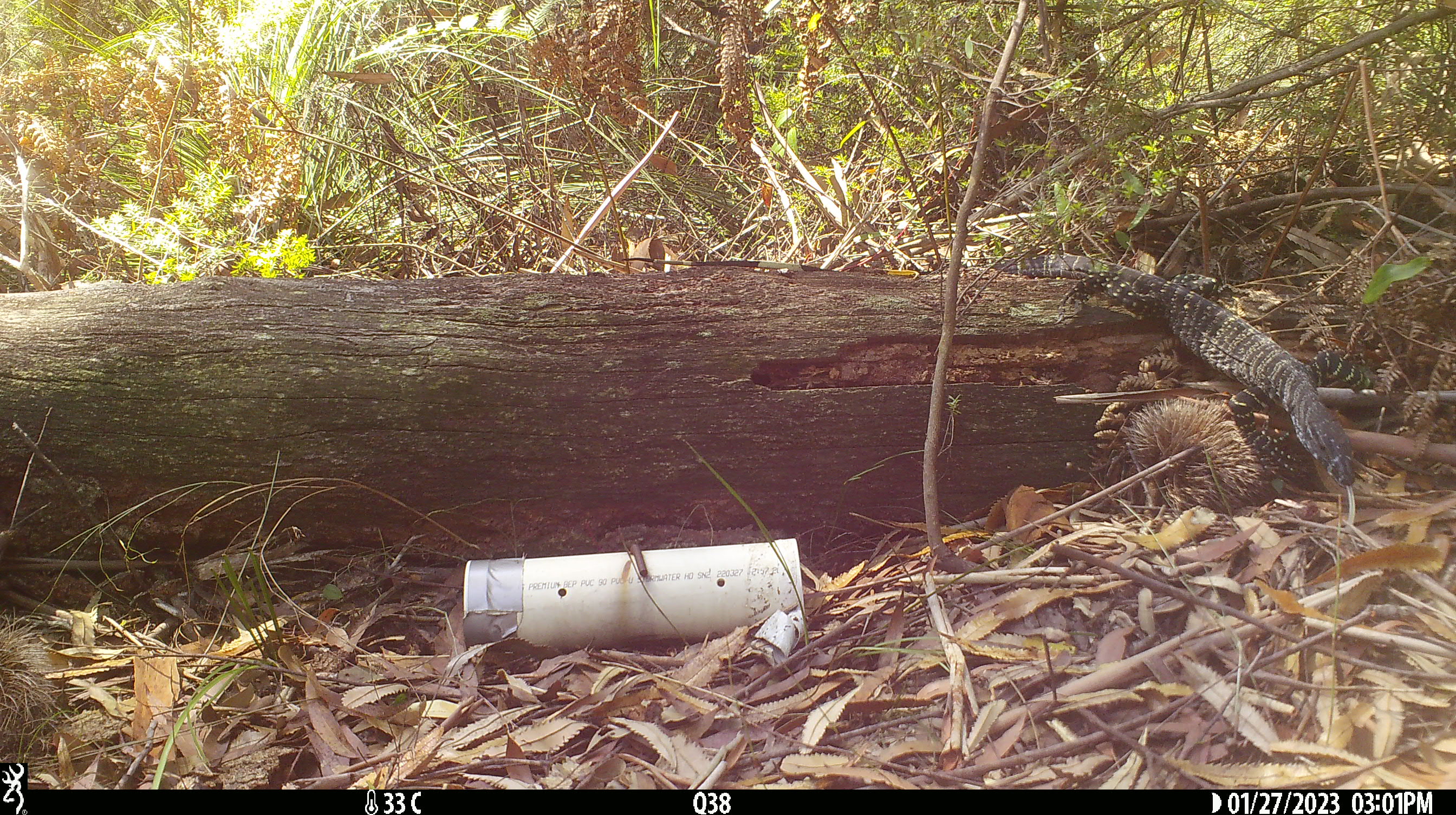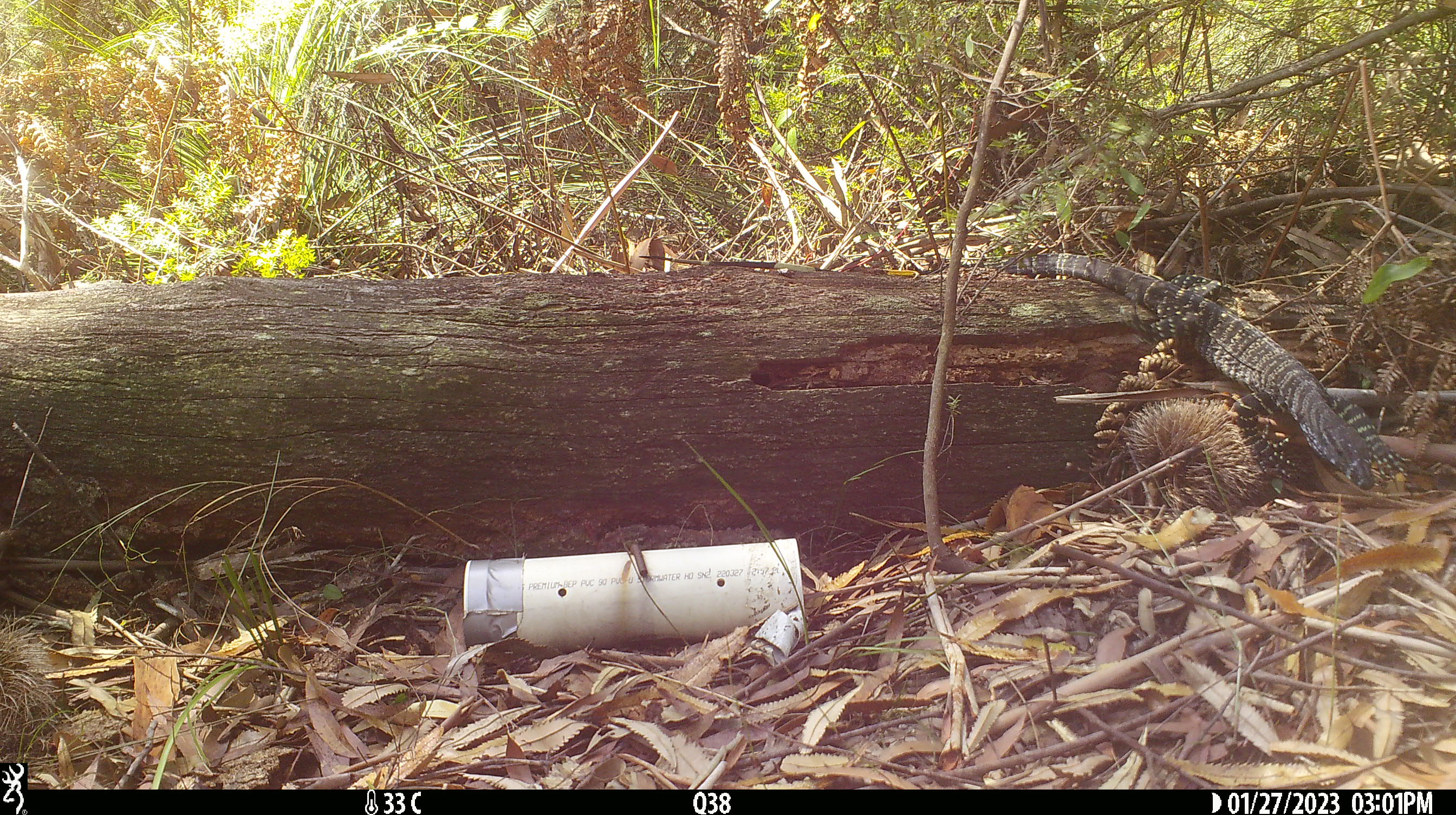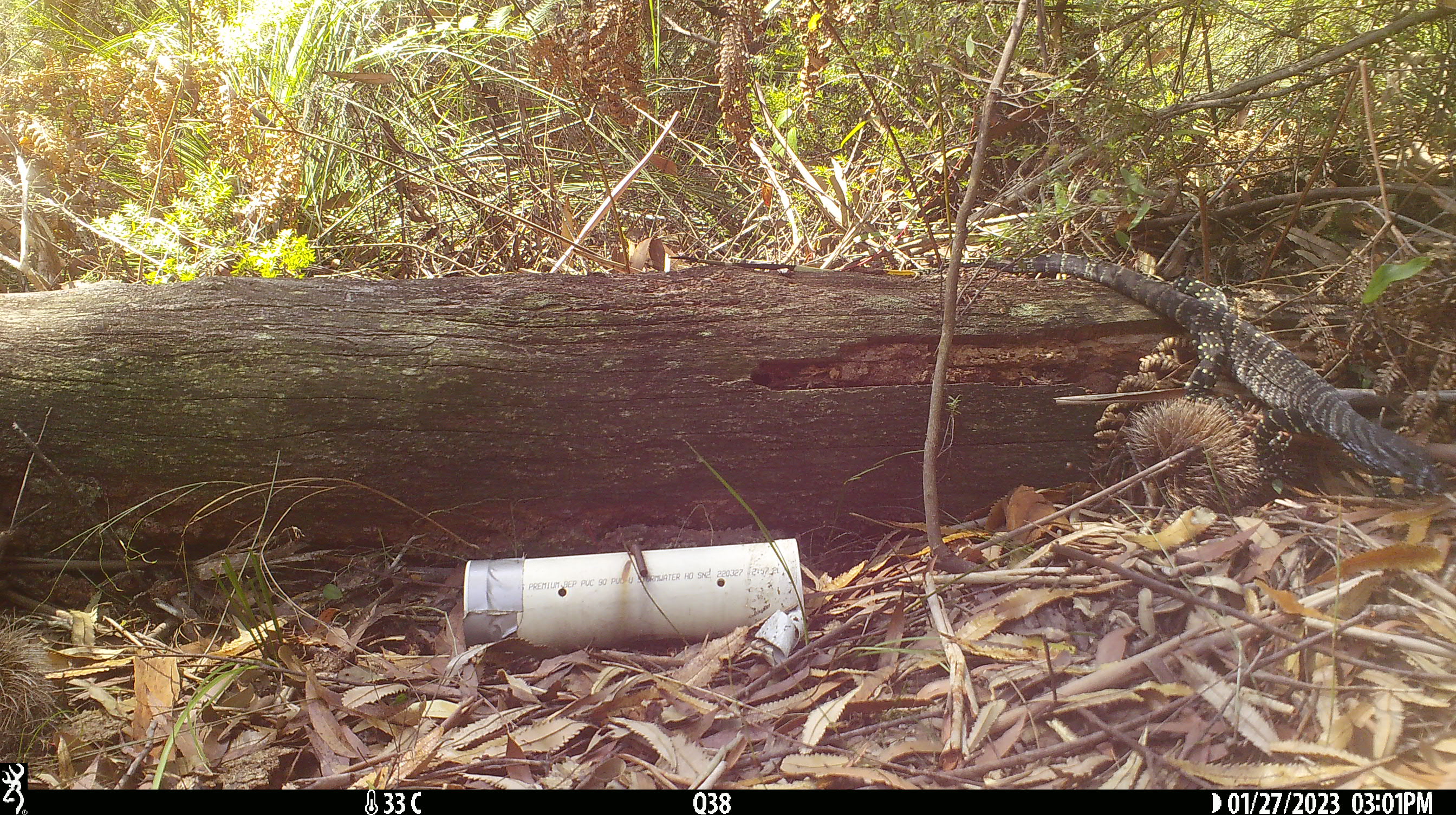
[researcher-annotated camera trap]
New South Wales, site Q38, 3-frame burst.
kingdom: Animalia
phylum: Chordata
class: Reptilia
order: Squamata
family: Varanidae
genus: Varanus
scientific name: Varanus varius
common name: lace monitor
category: goanna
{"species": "goanna (lace monitor) (Varanus varius)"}